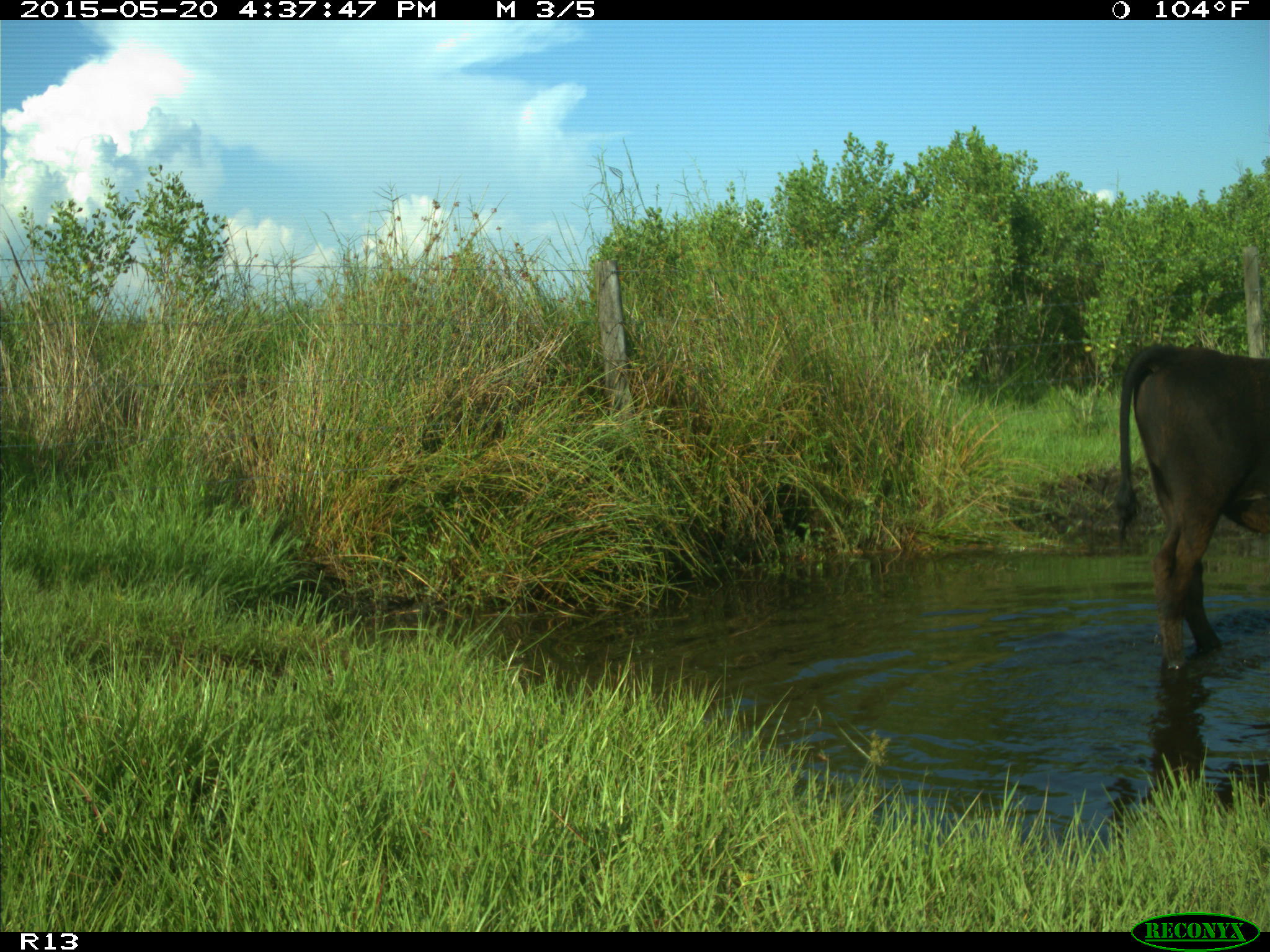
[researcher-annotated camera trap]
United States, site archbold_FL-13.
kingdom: Animalia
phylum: Chordata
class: Mammalia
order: Artiodactyla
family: Bovidae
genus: Bos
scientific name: Bos taurus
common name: domestic cow